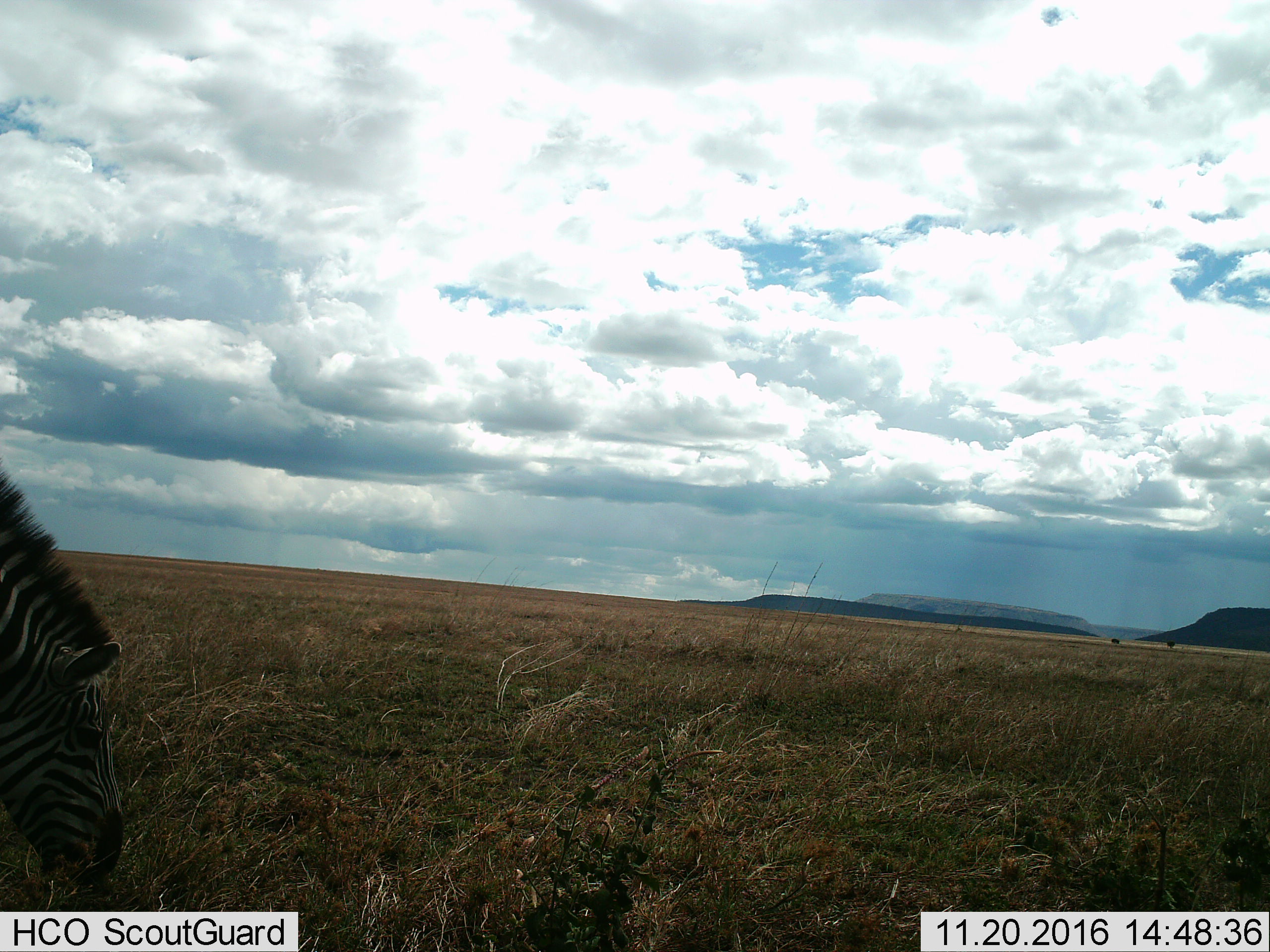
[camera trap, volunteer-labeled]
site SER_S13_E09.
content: unidentified animal